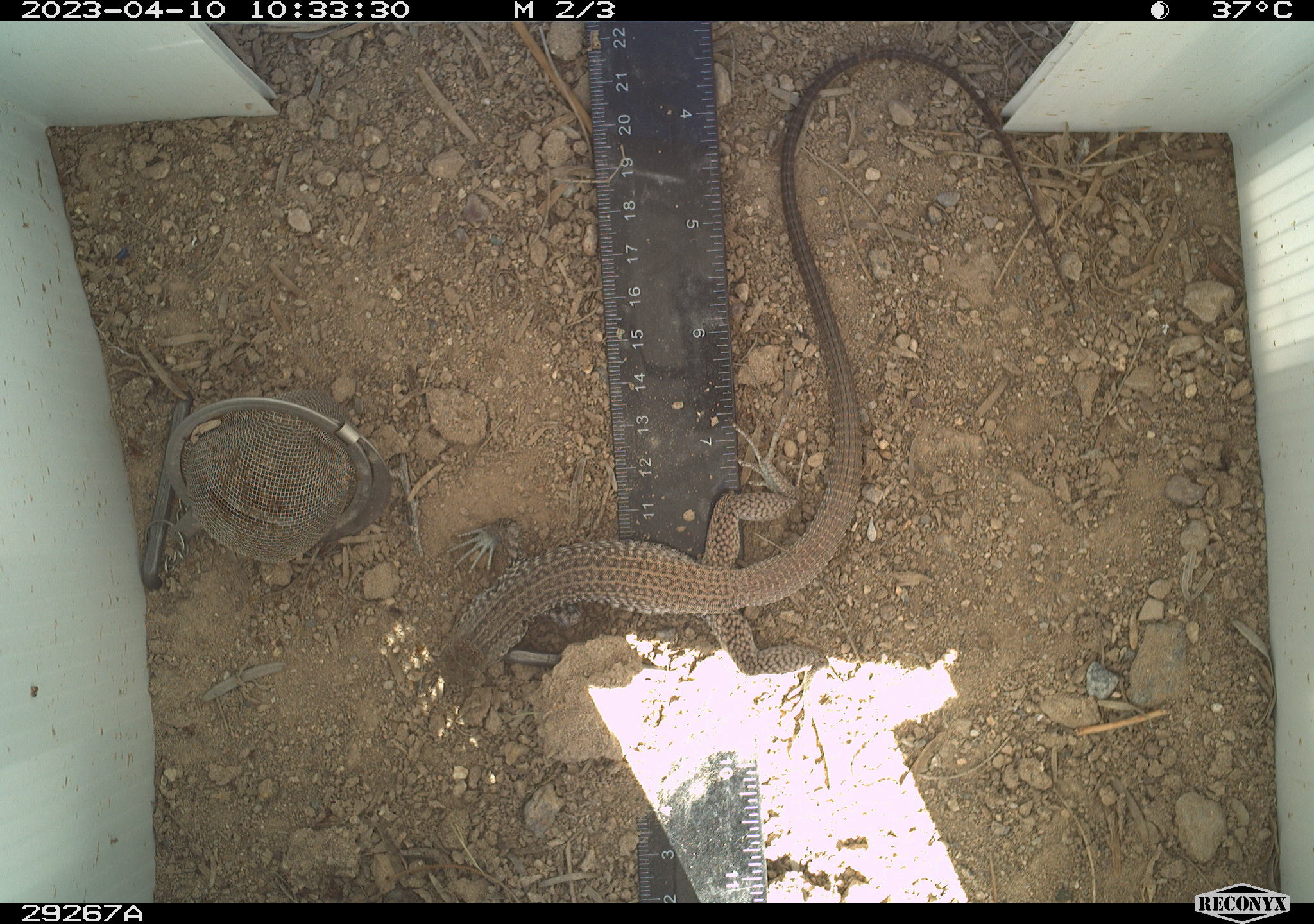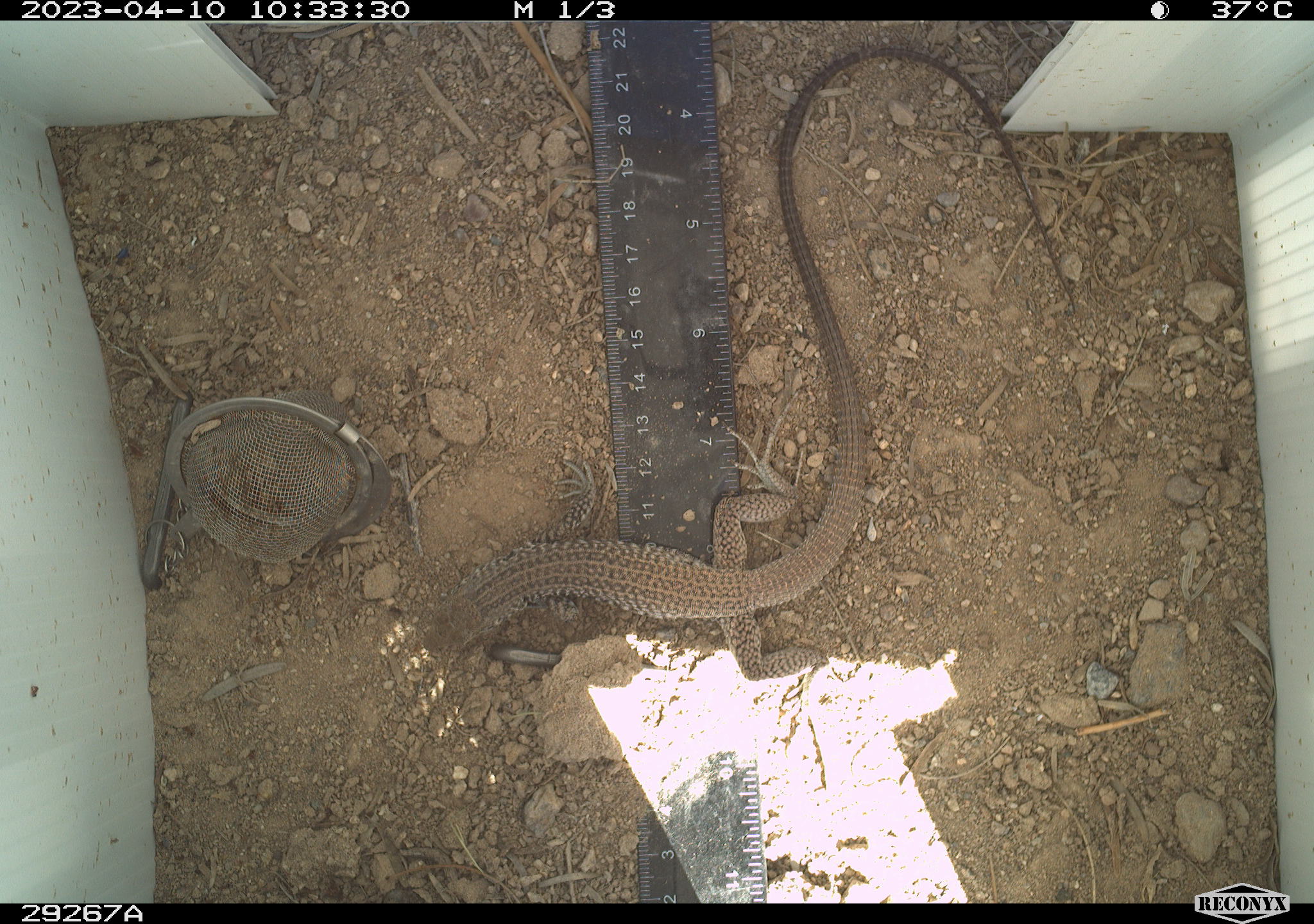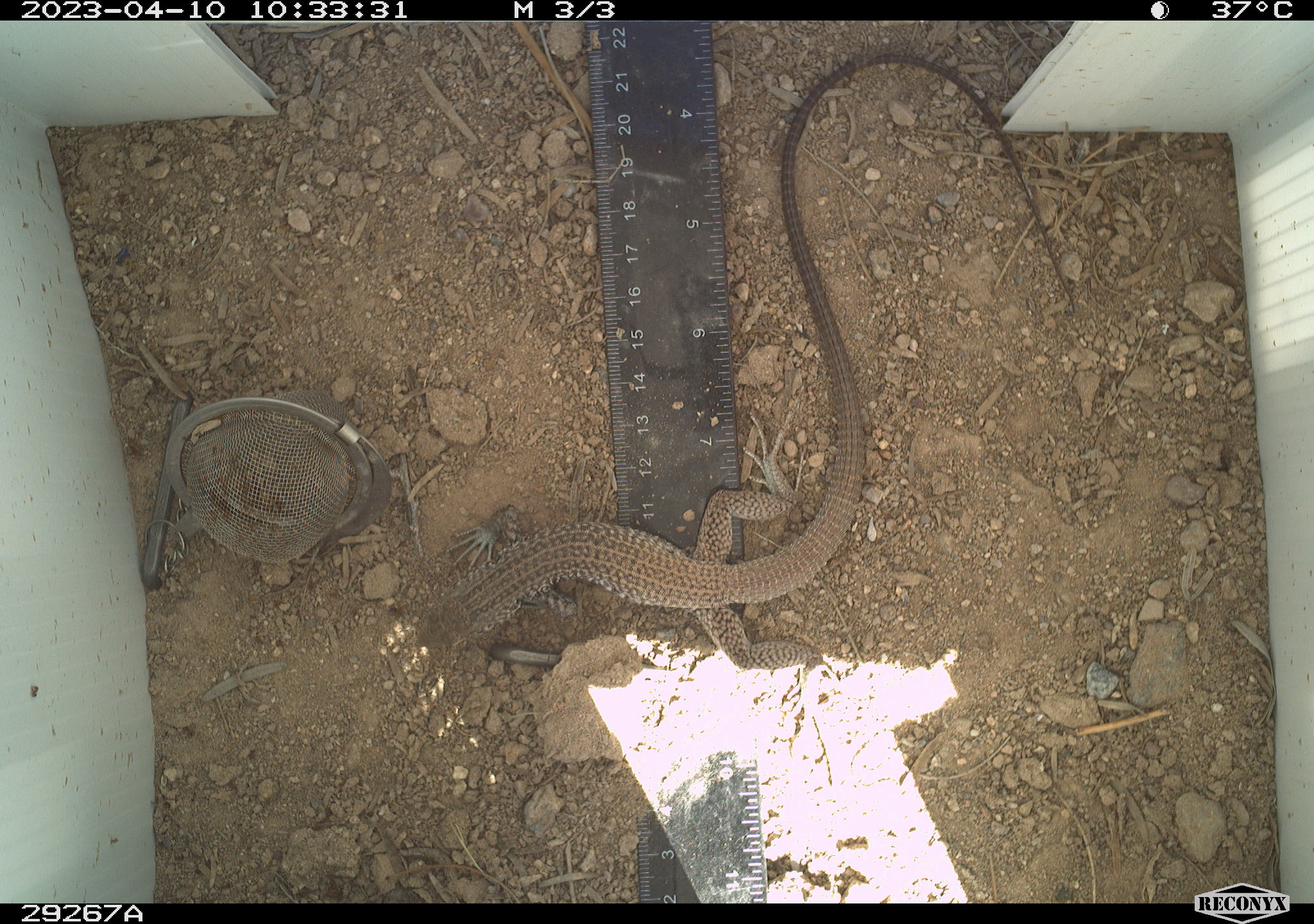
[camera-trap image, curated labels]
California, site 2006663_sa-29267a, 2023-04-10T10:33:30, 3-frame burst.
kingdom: Animalia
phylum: Chordata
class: Reptilia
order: Squamata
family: Teiidae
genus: Aspidoscelis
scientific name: Aspidoscelis tigris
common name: western whiptail